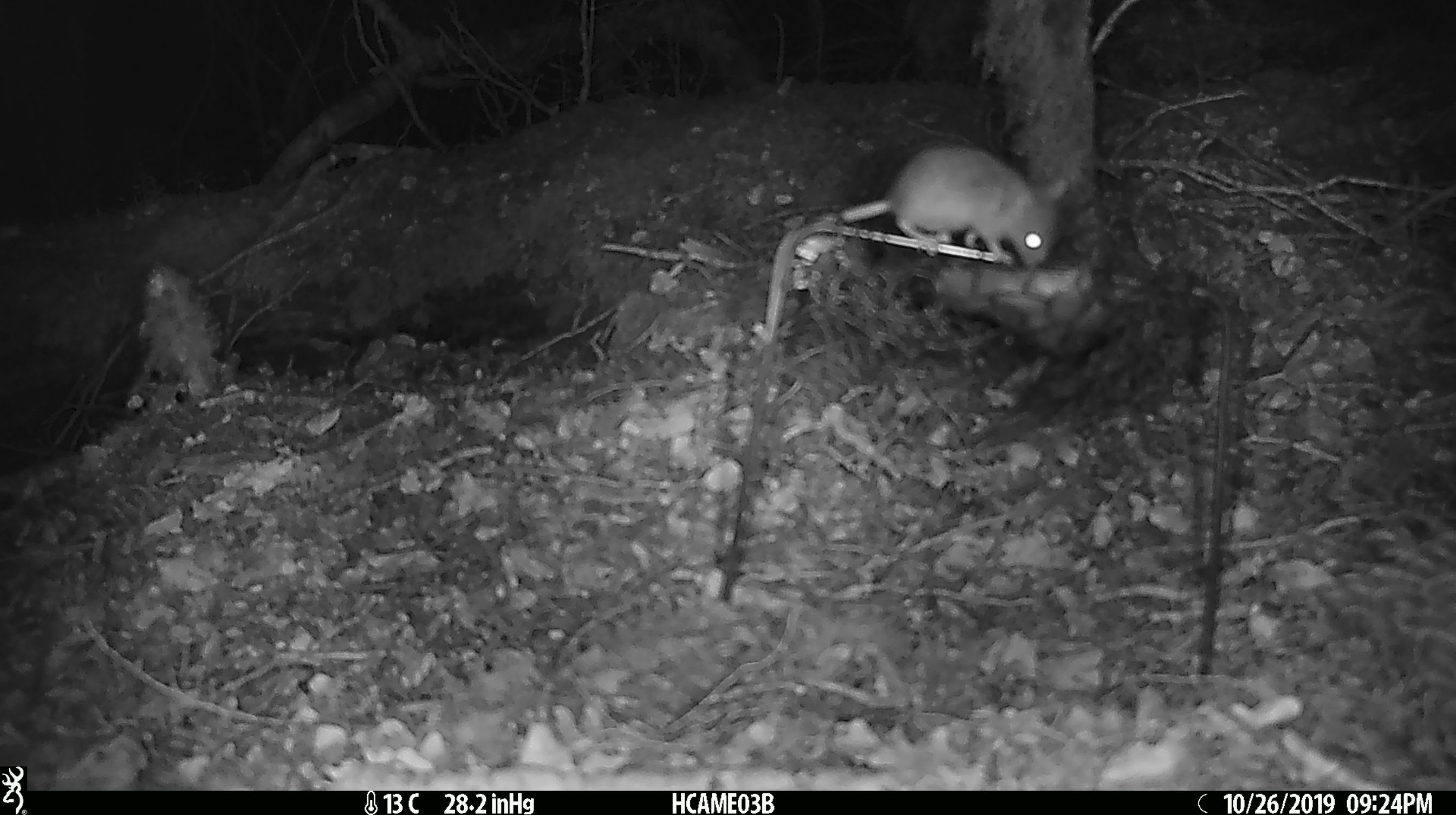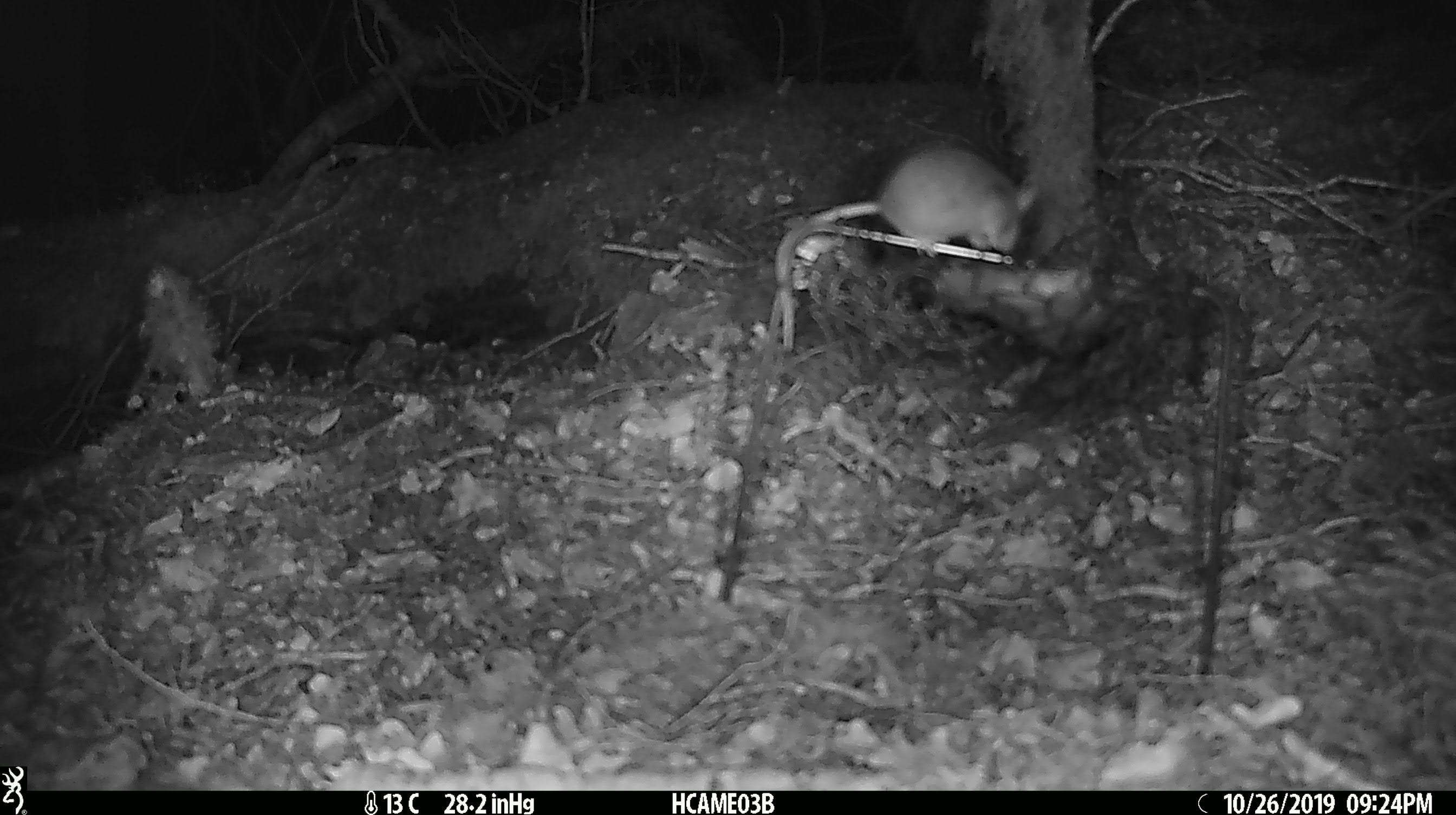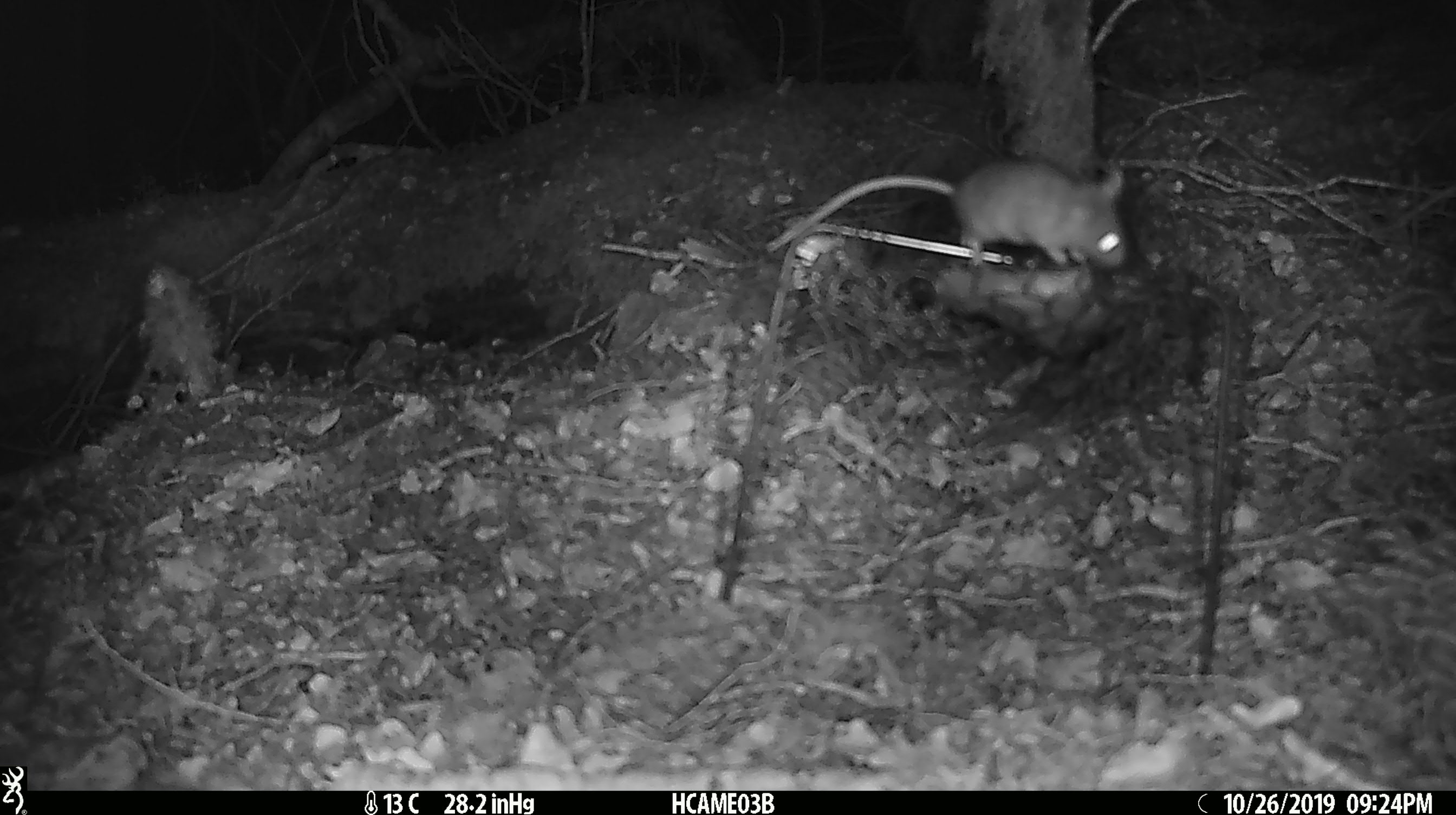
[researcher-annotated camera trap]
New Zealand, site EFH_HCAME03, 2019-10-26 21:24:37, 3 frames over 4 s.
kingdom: Animalia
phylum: Chordata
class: Mammalia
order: Rodentia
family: Muridae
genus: Mus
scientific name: Mus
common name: mouse